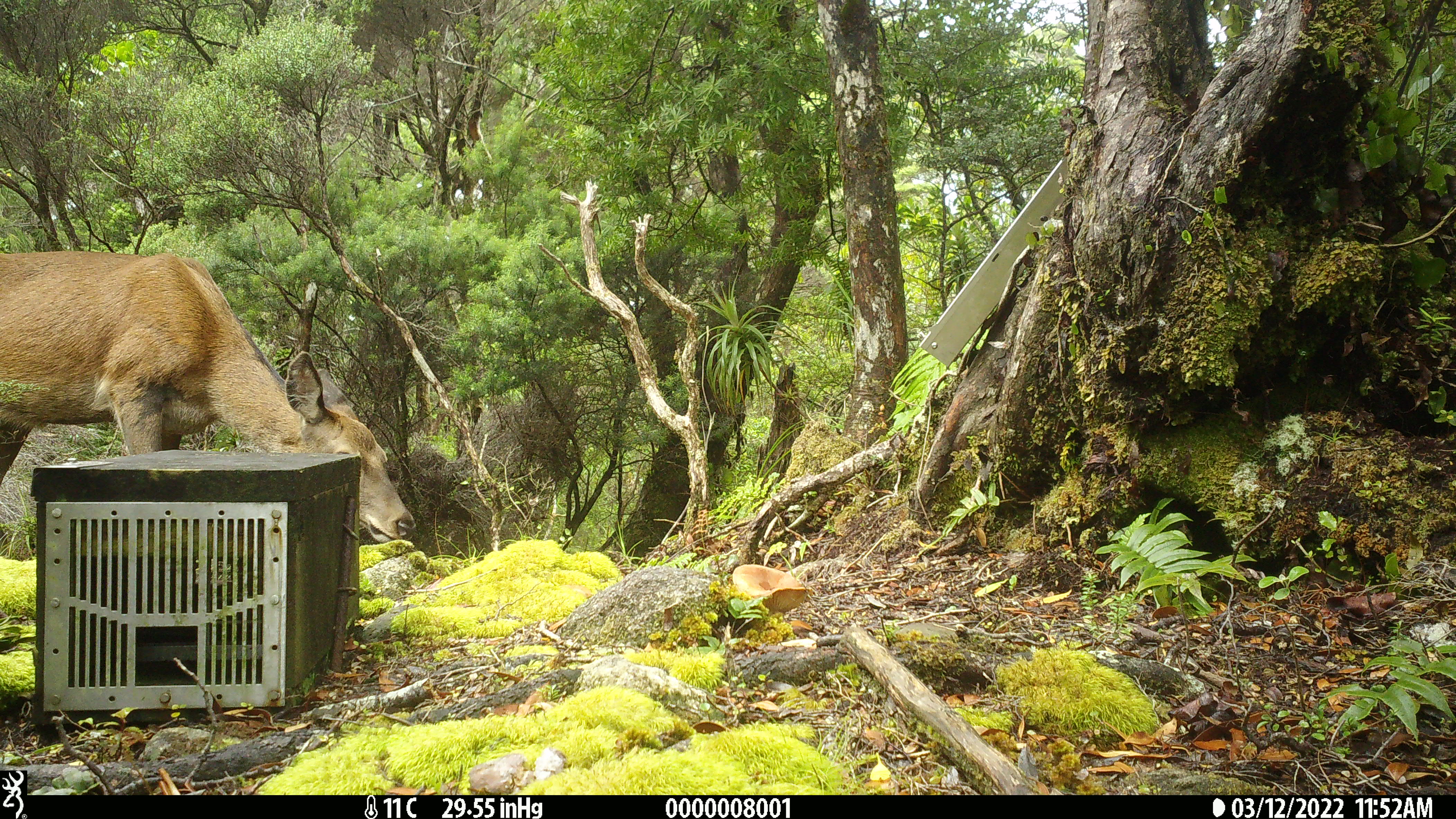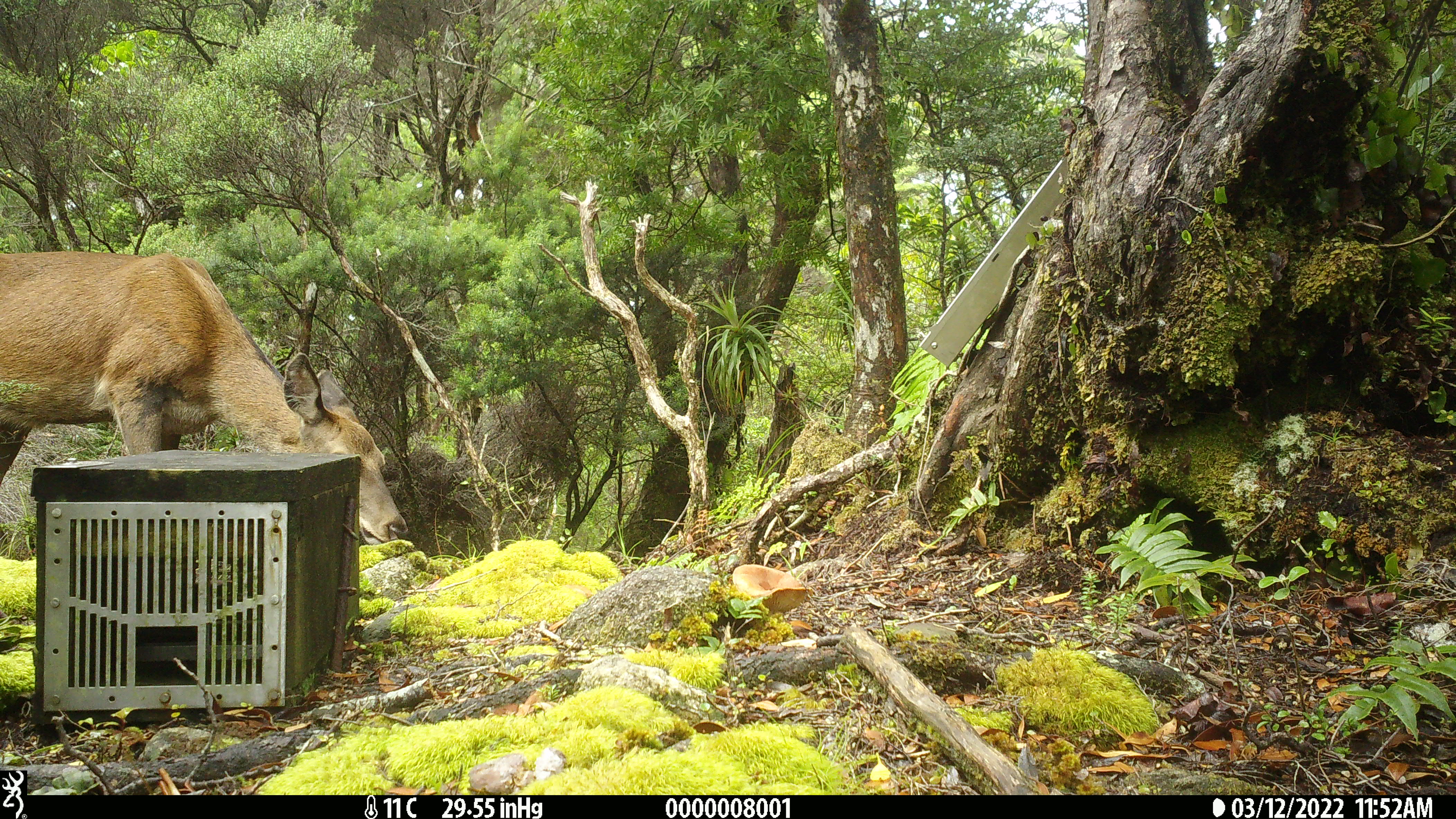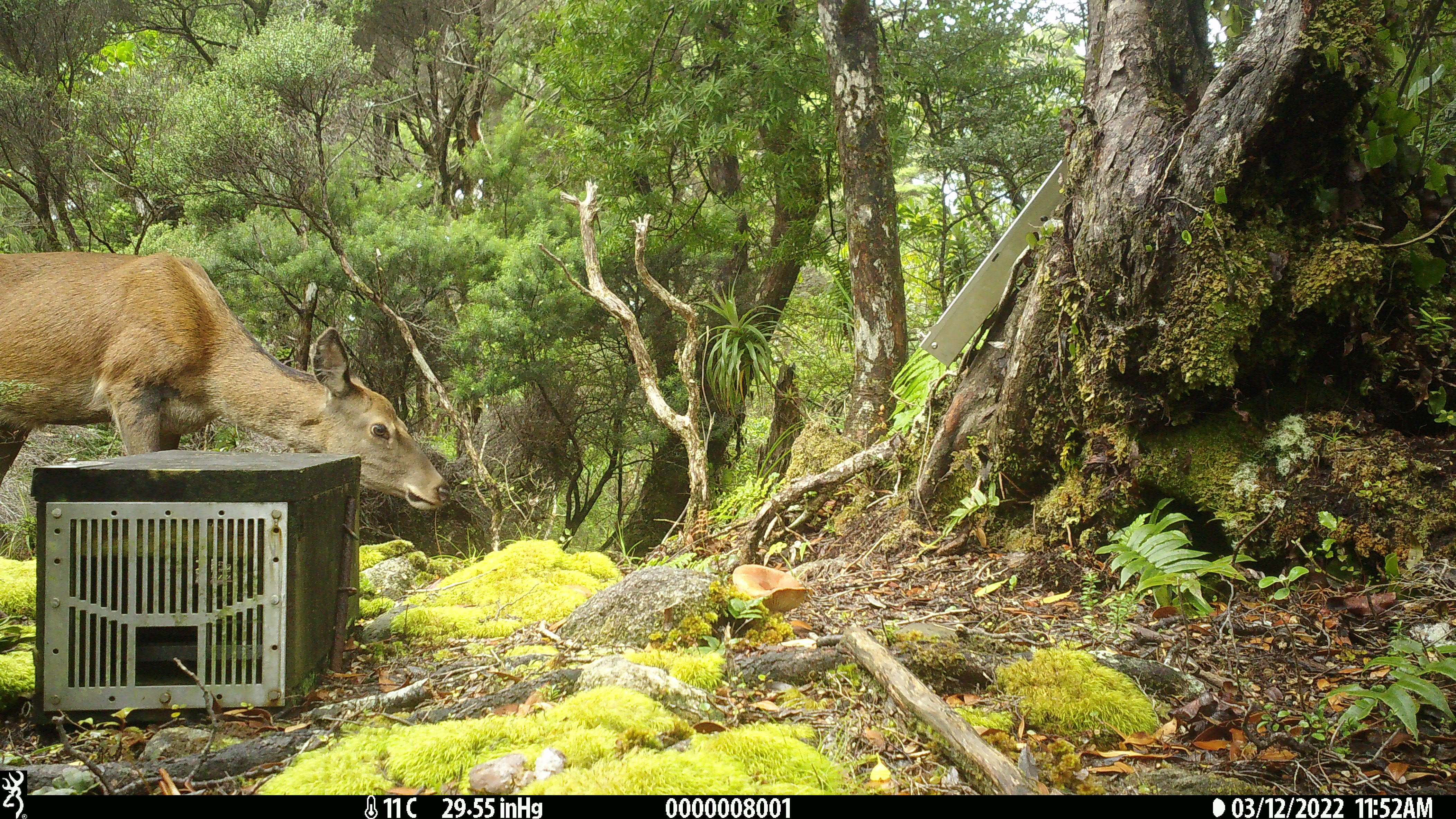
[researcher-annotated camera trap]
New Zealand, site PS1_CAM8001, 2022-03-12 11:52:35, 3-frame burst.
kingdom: Animalia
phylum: Chordata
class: Mammalia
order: Artiodactyla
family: Cervidae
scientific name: Cervidae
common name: deer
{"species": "deer (Cervidae)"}